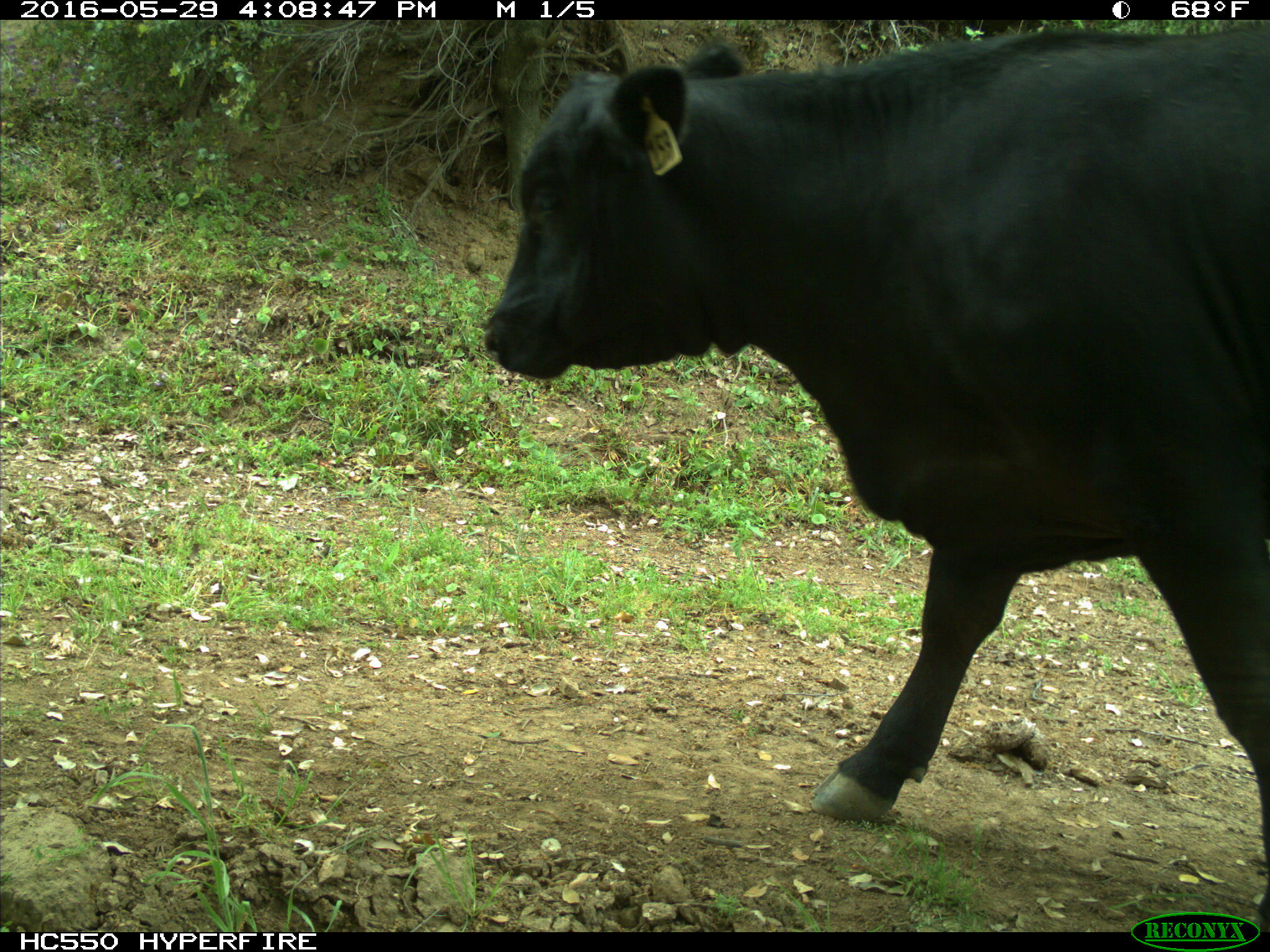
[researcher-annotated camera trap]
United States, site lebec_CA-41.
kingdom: Animalia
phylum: Chordata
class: Mammalia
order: Artiodactyla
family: Bovidae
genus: Bos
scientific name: Bos taurus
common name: domestic cow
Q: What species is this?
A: Bos taurus (domestic cow).